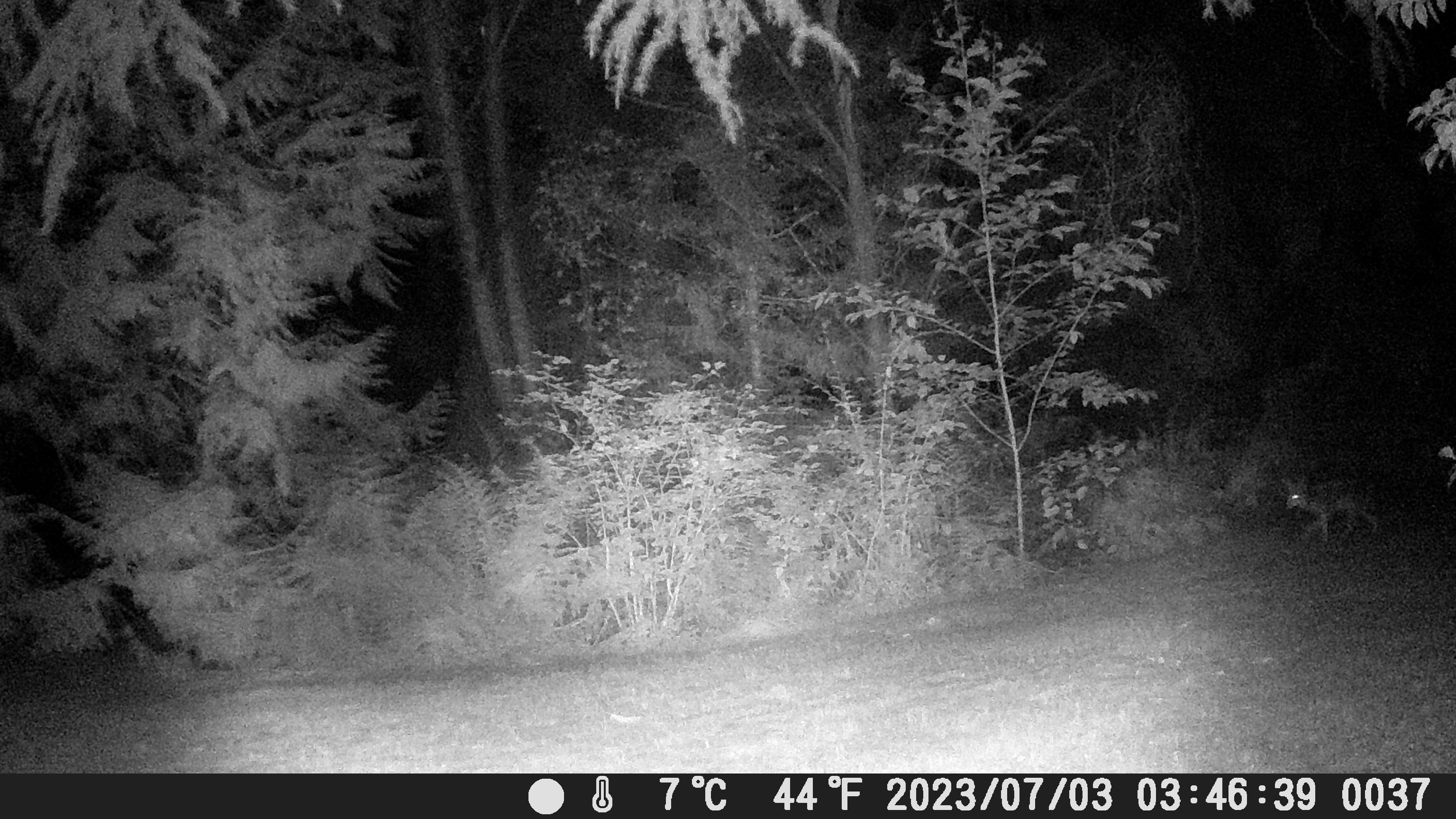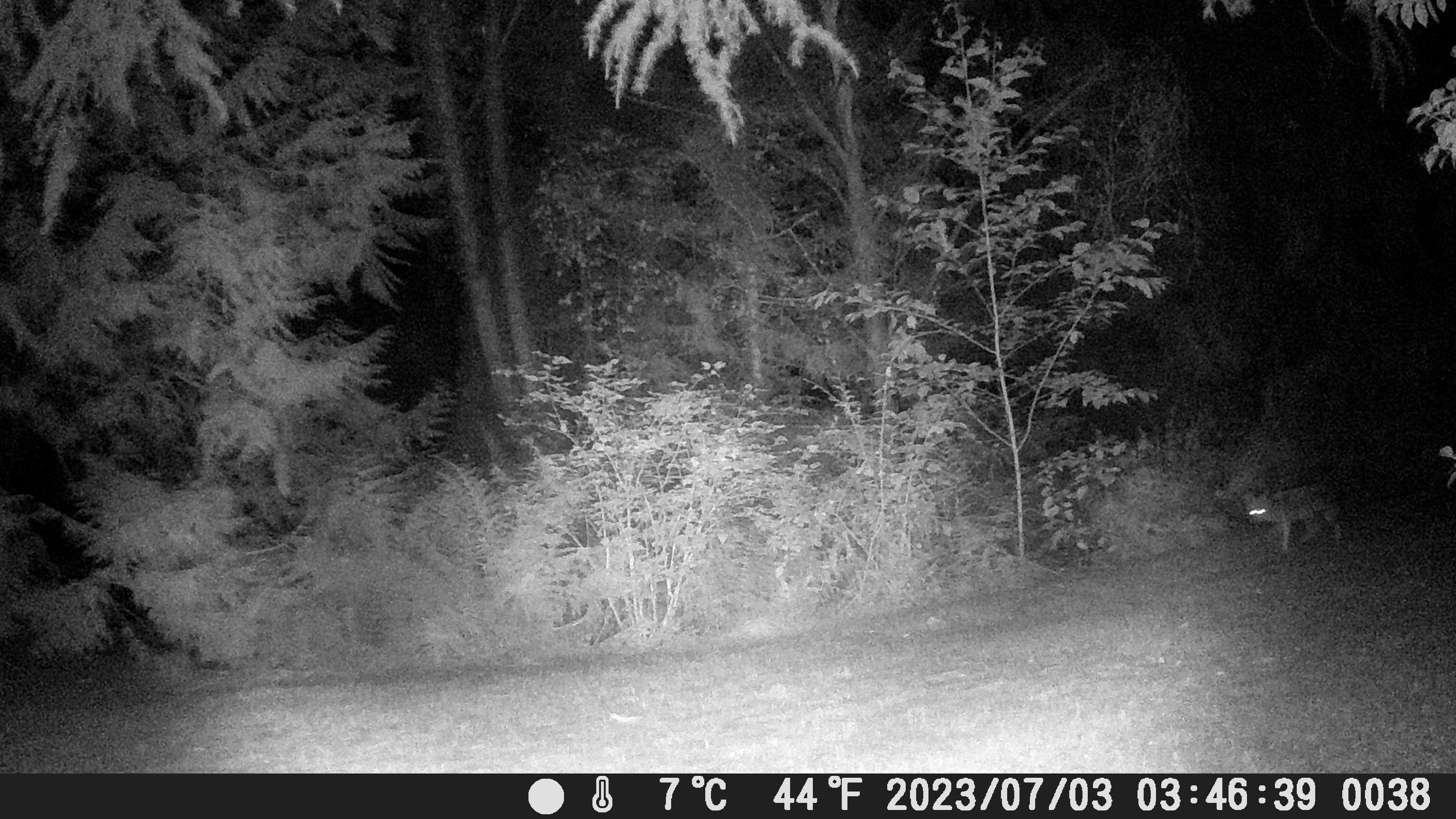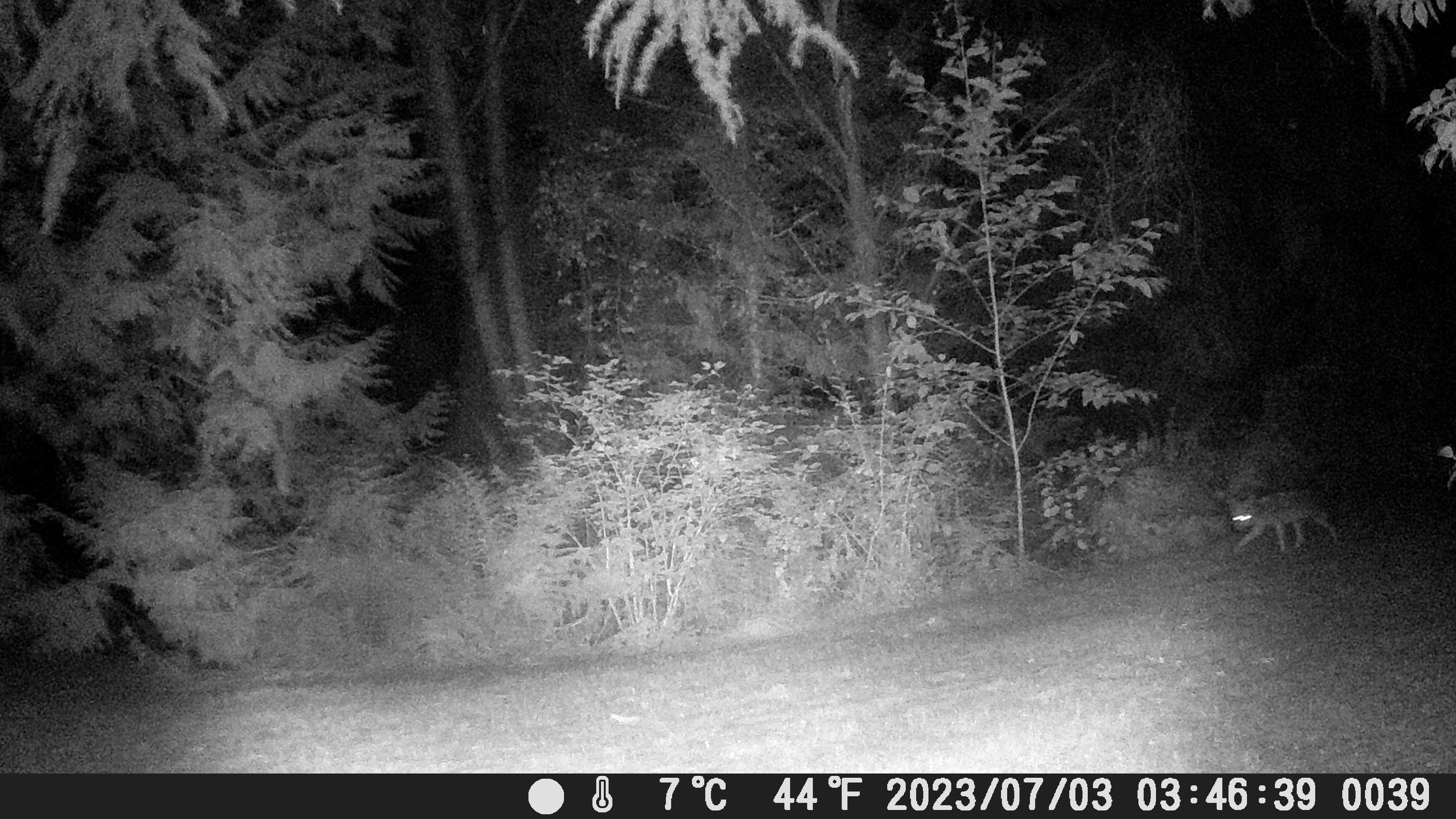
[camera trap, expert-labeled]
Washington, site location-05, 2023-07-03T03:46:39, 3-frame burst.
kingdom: Animalia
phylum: Chordata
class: Mammalia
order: Carnivora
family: Canidae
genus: Canis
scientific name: Canis latrans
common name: coyote